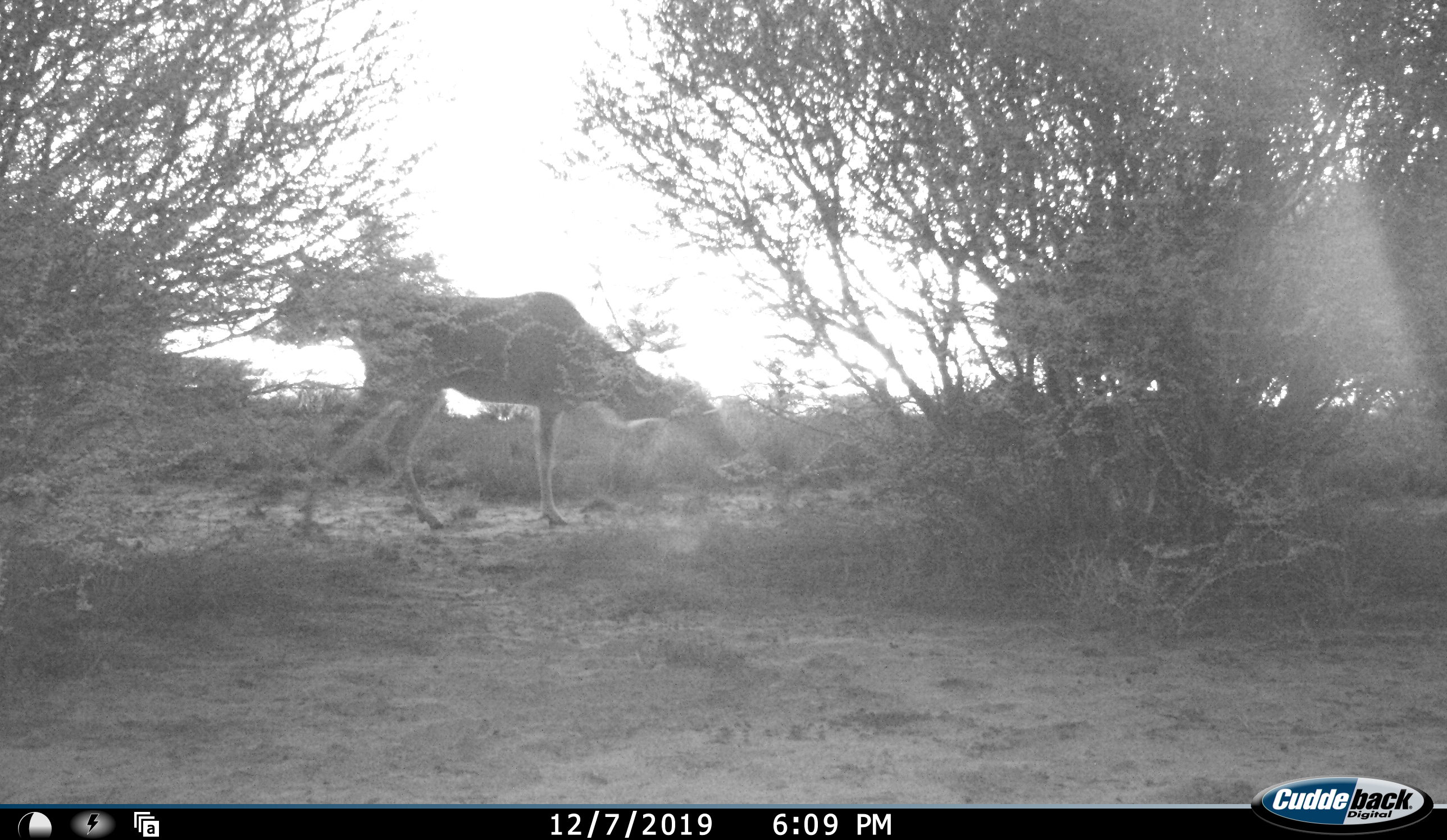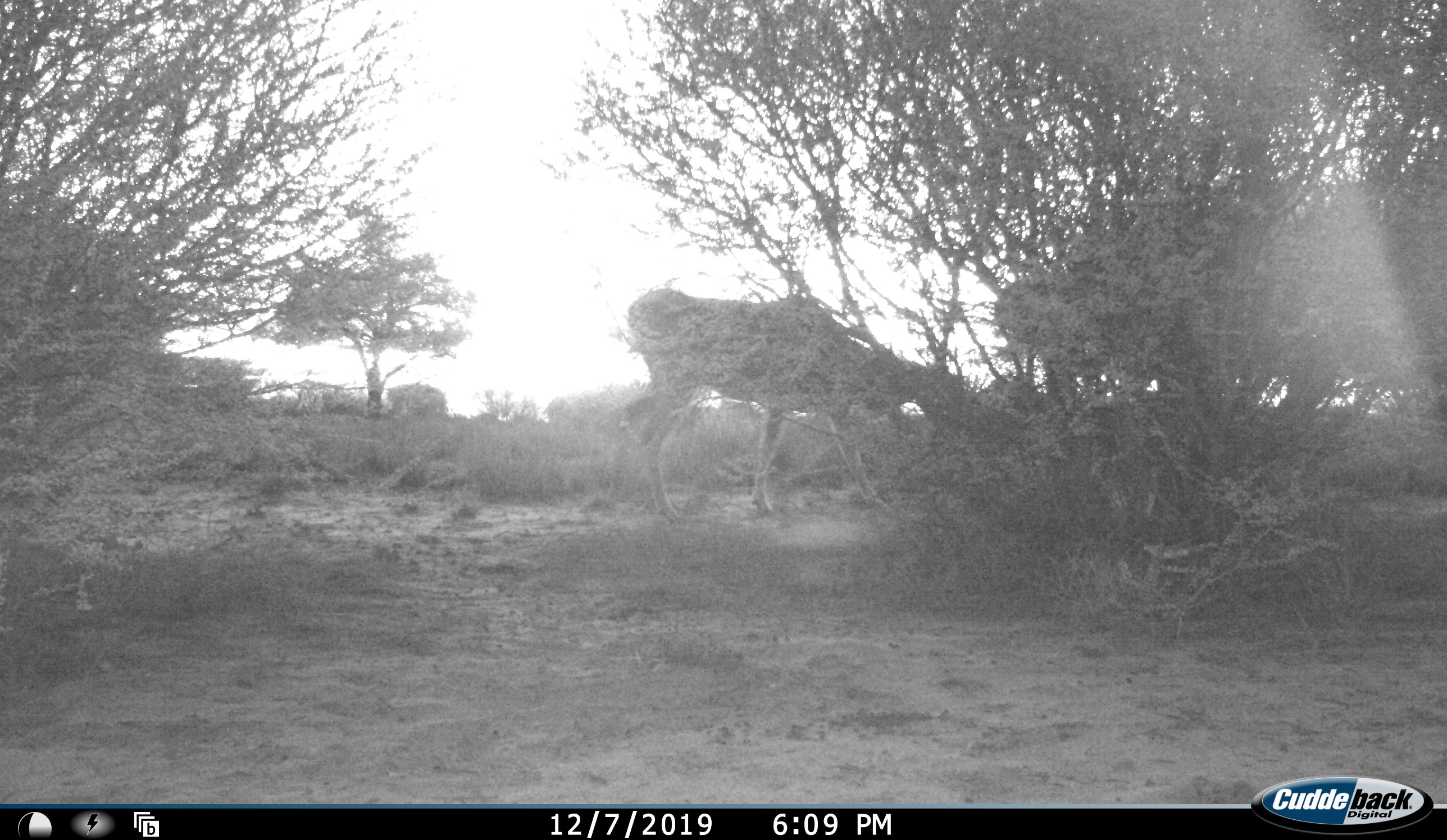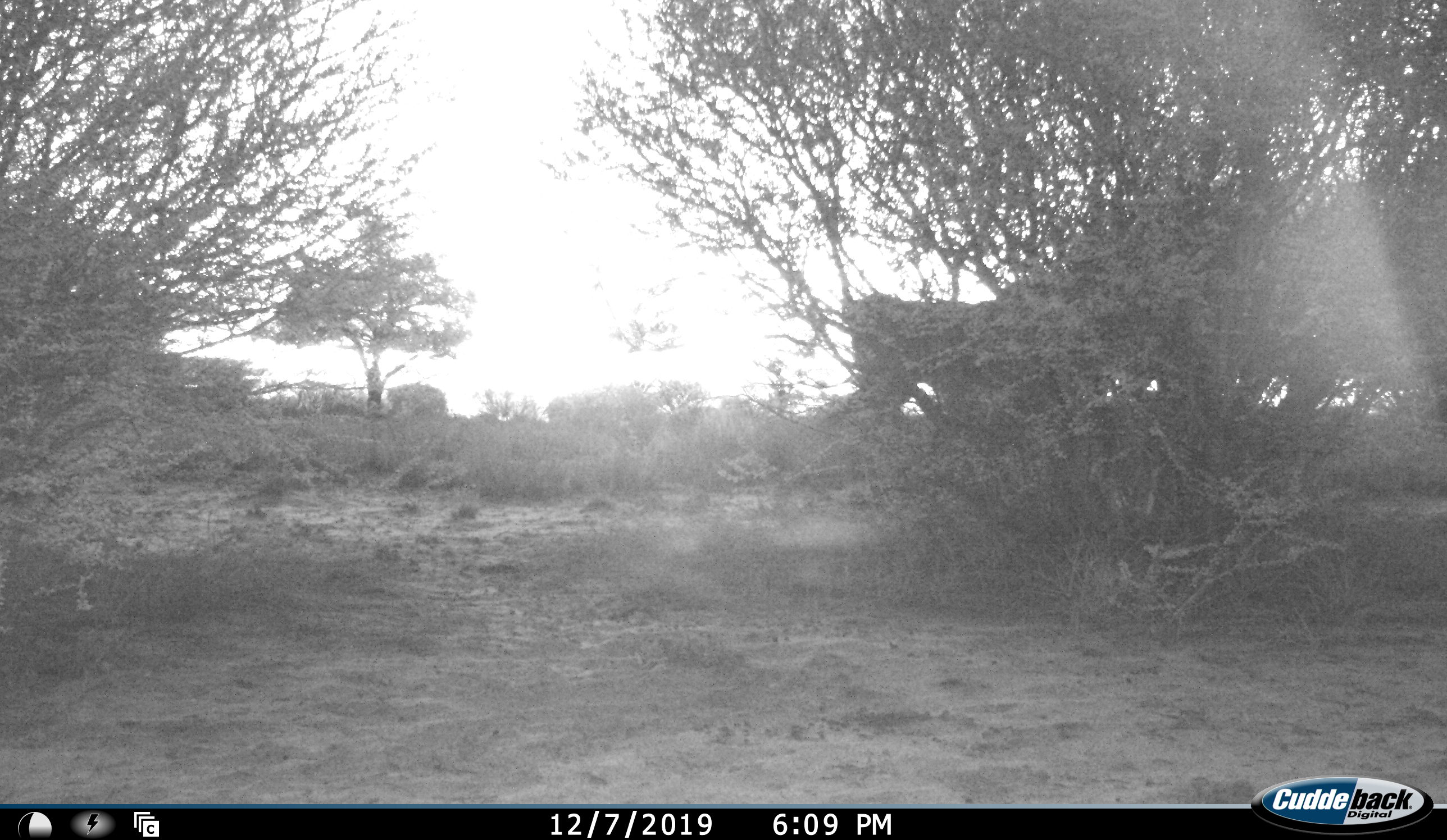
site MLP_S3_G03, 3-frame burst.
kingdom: Animalia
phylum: Chordata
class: Mammalia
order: Artiodactyla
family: Bovidae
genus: Tragelaphus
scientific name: Tragelaphus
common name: kudu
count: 1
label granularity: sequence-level